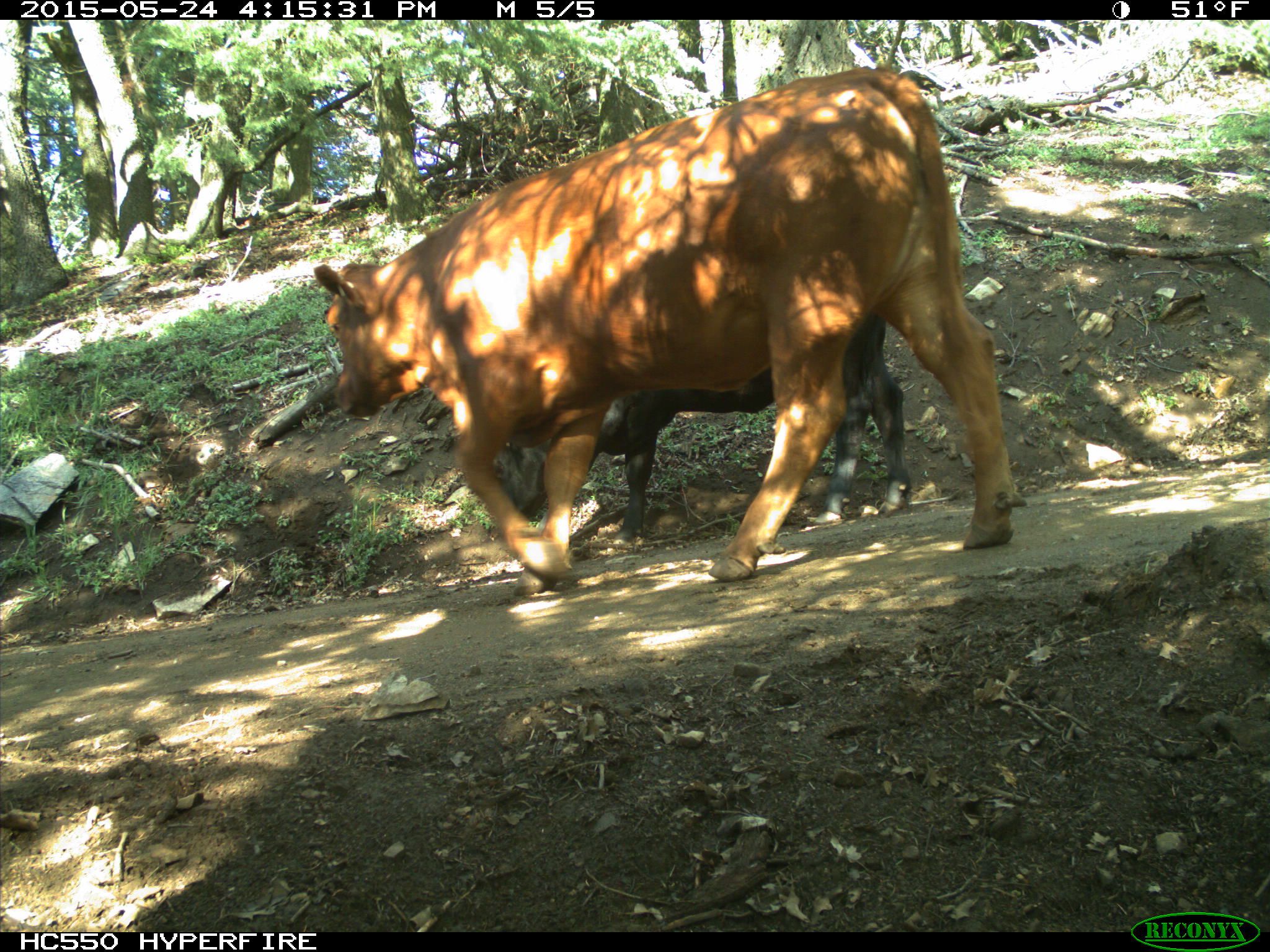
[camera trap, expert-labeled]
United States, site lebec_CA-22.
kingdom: Animalia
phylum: Chordata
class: Mammalia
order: Artiodactyla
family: Bovidae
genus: Bos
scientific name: Bos taurus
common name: domestic cow